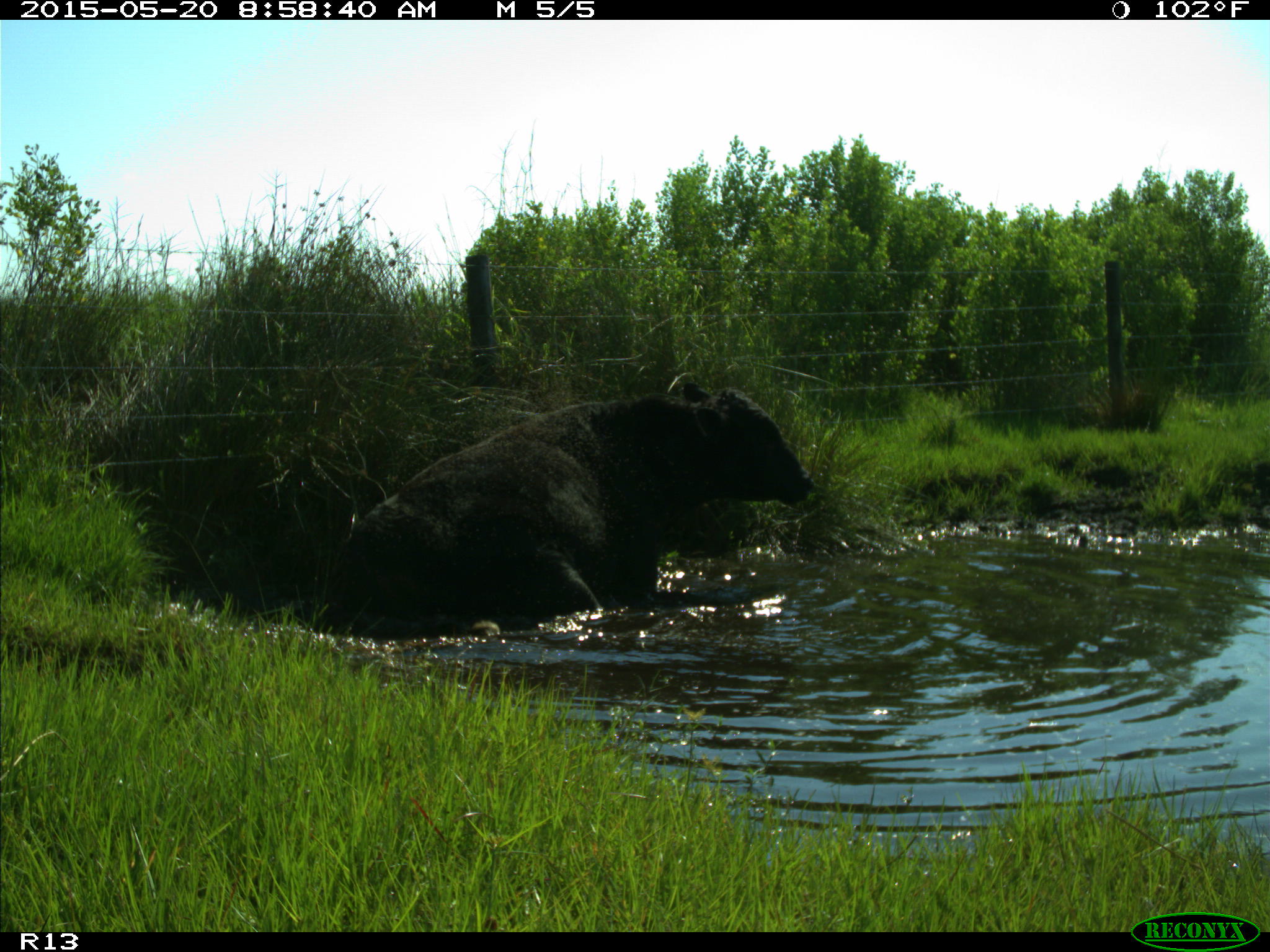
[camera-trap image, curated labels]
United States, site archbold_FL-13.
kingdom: Animalia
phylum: Chordata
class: Mammalia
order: Artiodactyla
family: Bovidae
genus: Bos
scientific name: Bos taurus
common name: domestic cow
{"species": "Bos taurus (domestic cow)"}